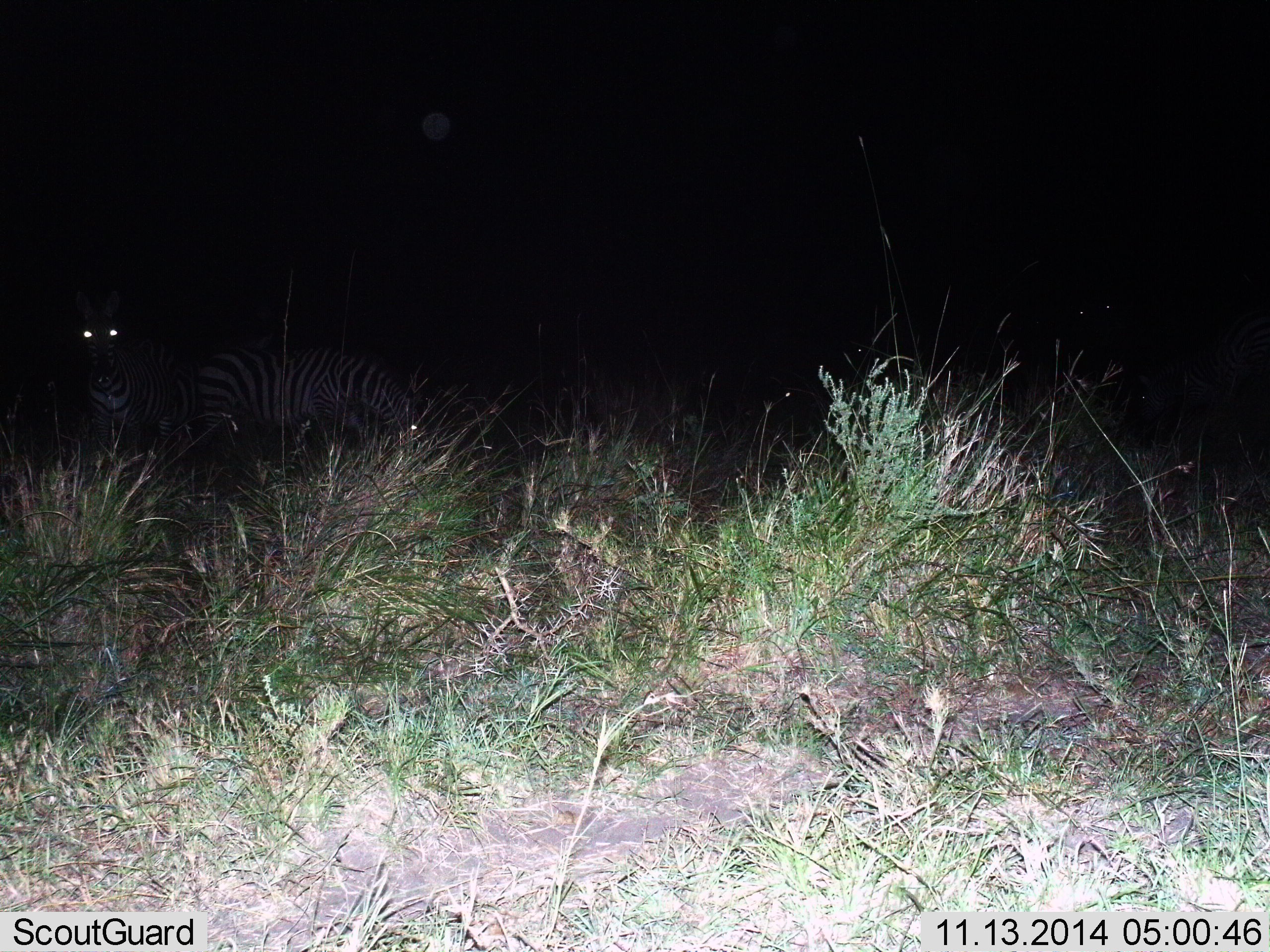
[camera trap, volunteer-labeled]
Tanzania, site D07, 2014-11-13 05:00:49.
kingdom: Animalia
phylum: Chordata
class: Mammalia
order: Perissodactyla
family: Equidae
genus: Equus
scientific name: Equus quagga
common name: plains zebra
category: zebra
Zebra (plains zebra) (Equus quagga), count 2. Behavior (volunteer vote fractions): standing 100%, resting 0%, moving 0%, interacting 0%. Young present (vote fraction): 0%. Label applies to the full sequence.